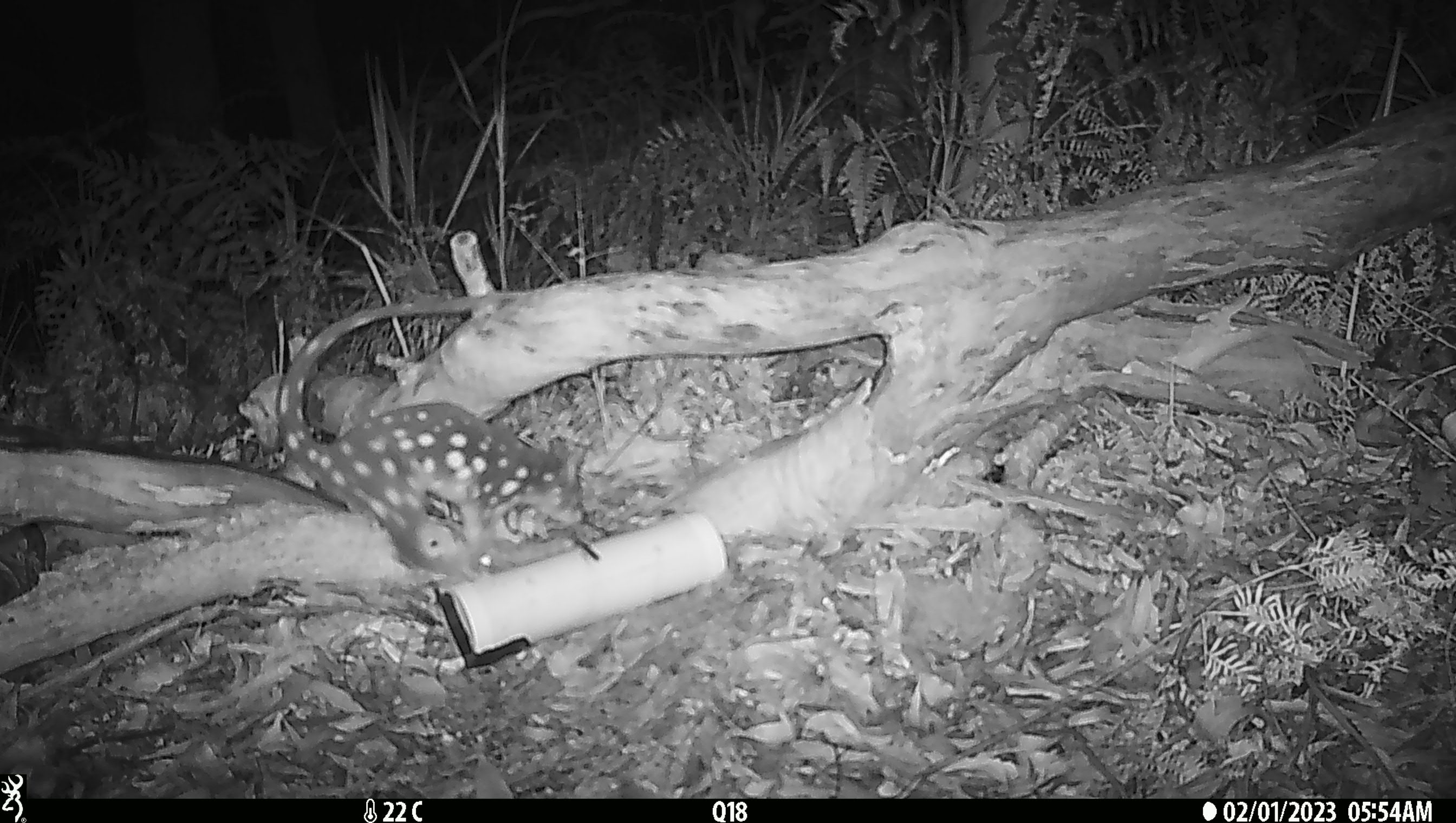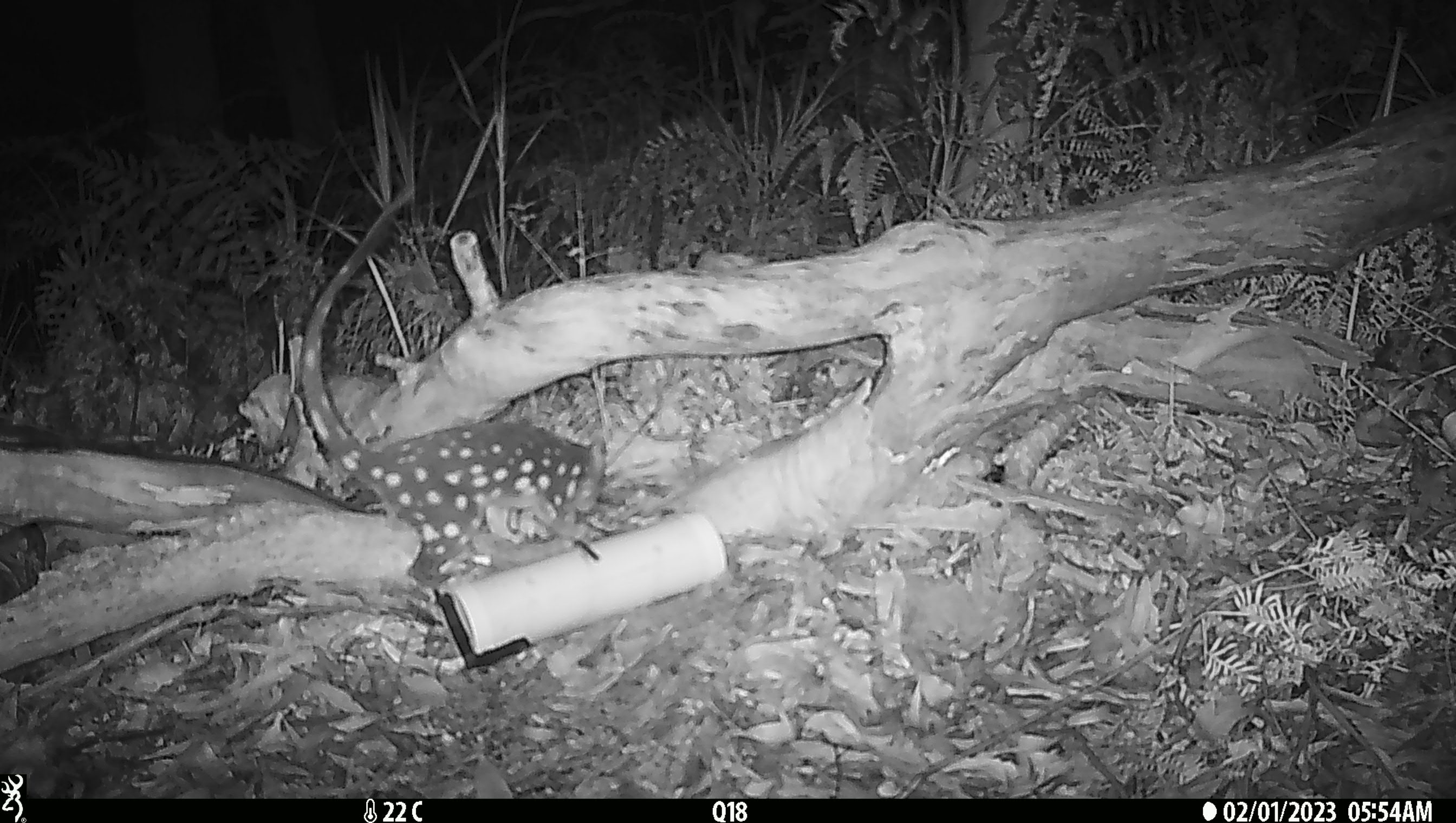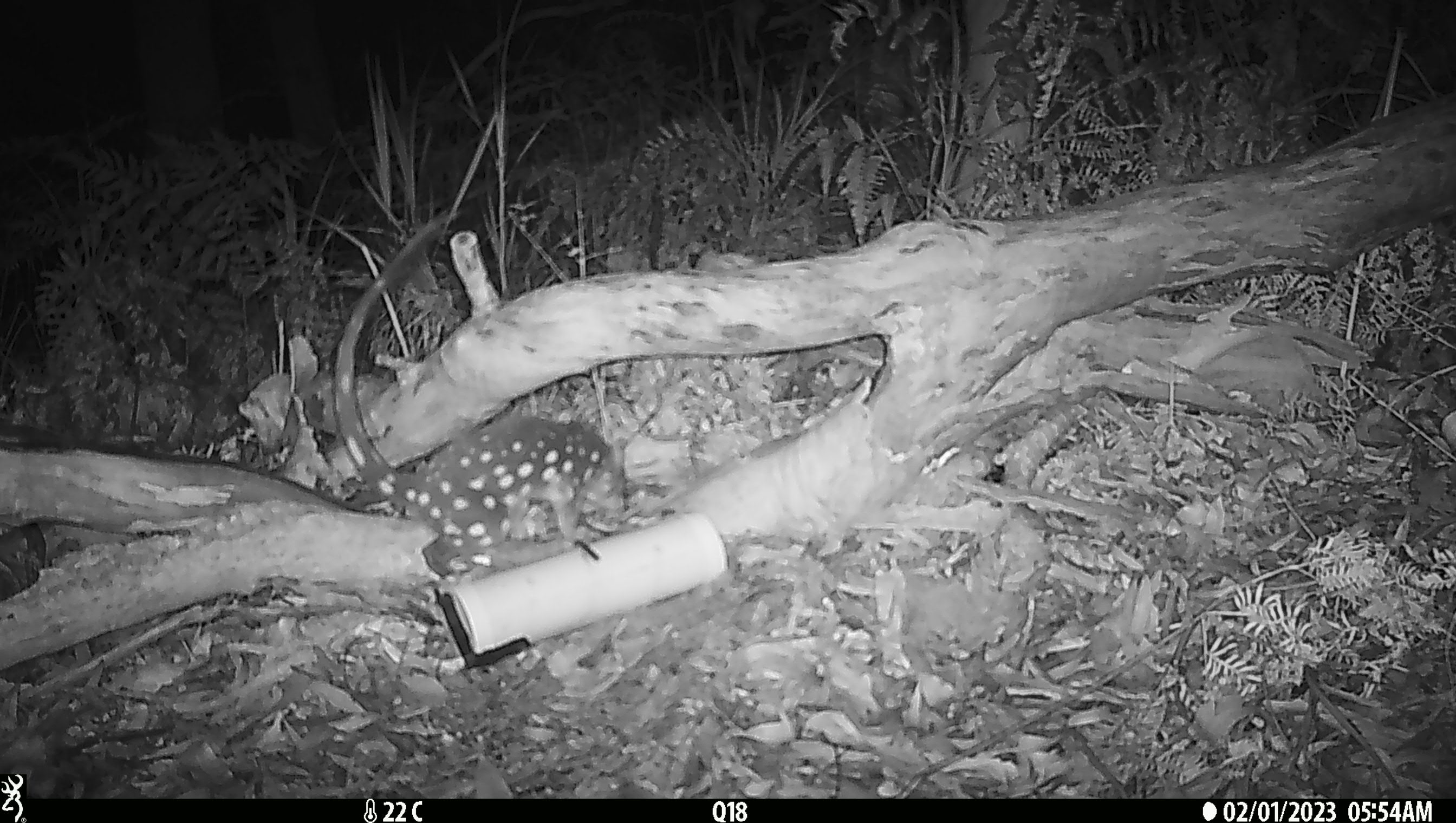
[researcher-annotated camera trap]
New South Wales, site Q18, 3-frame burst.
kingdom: Animalia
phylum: Chordata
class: Mammalia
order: Dasyuromorphia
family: Dasyuridae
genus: Dasyurus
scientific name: Dasyurus maculatus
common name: spotted-tailed quoll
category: quoll